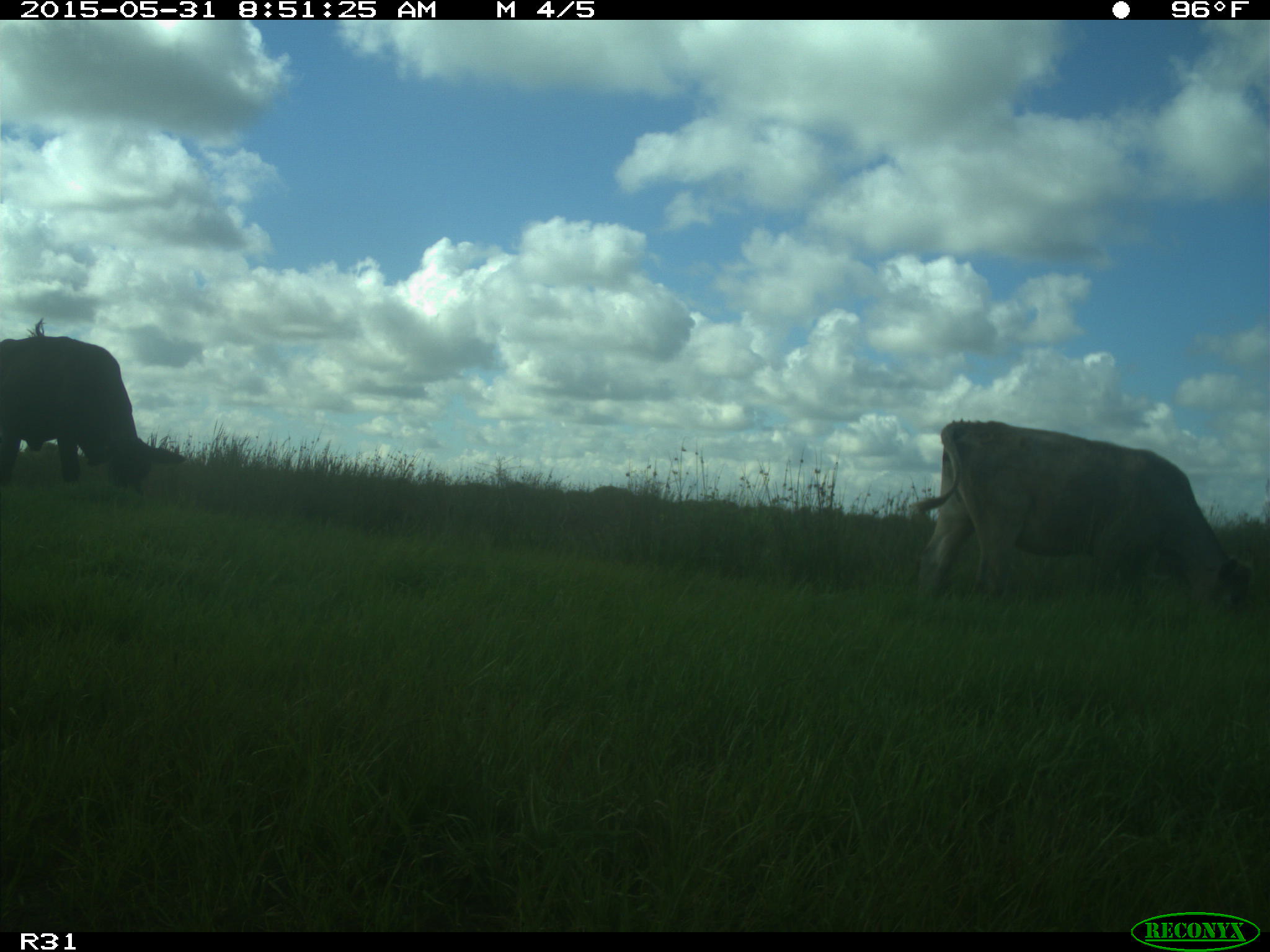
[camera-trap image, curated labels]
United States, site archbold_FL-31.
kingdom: Animalia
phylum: Chordata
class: Mammalia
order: Artiodactyla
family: Bovidae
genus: Bos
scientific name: Bos taurus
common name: domestic cow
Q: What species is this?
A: Bos taurus (domestic cow).